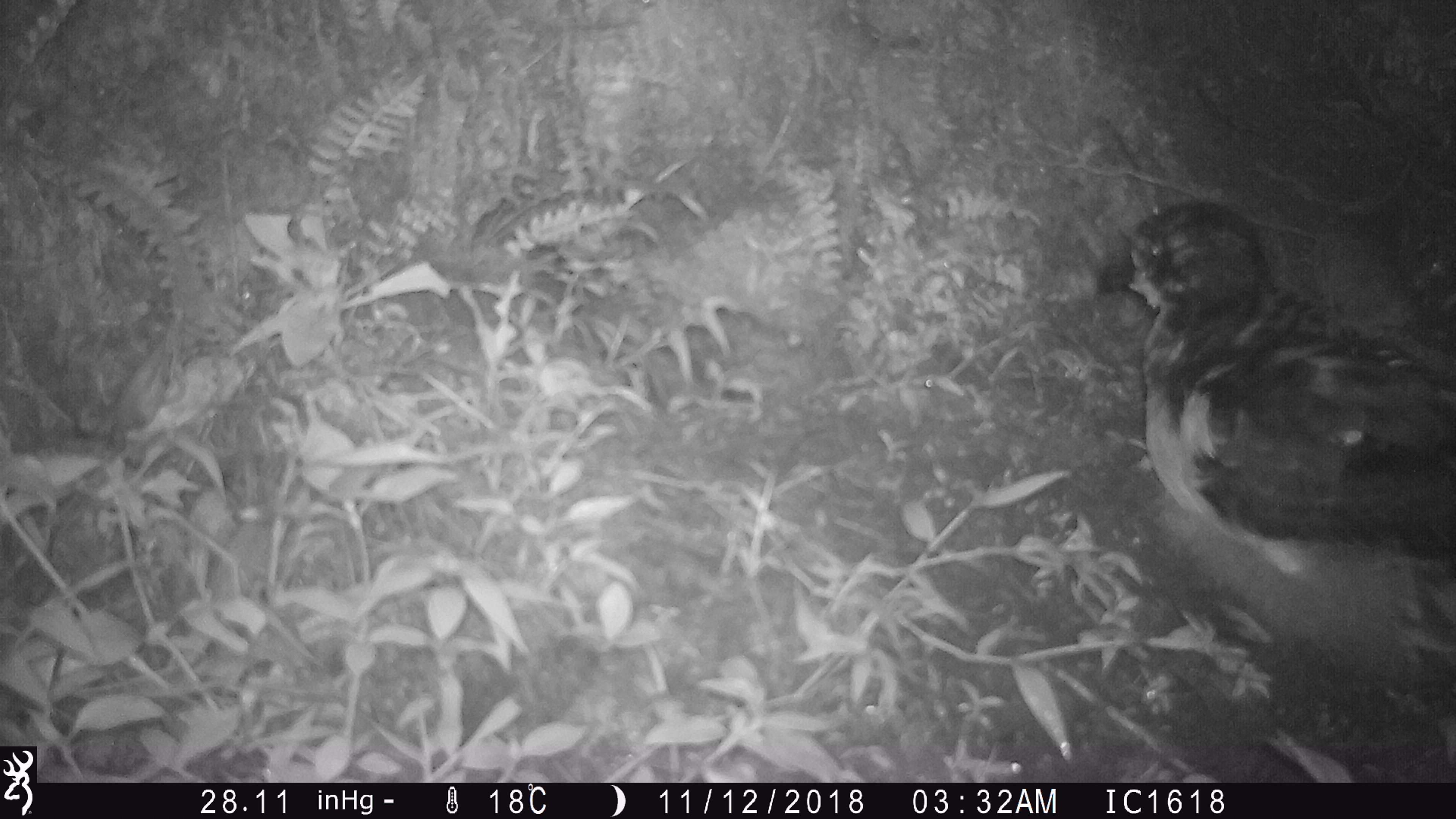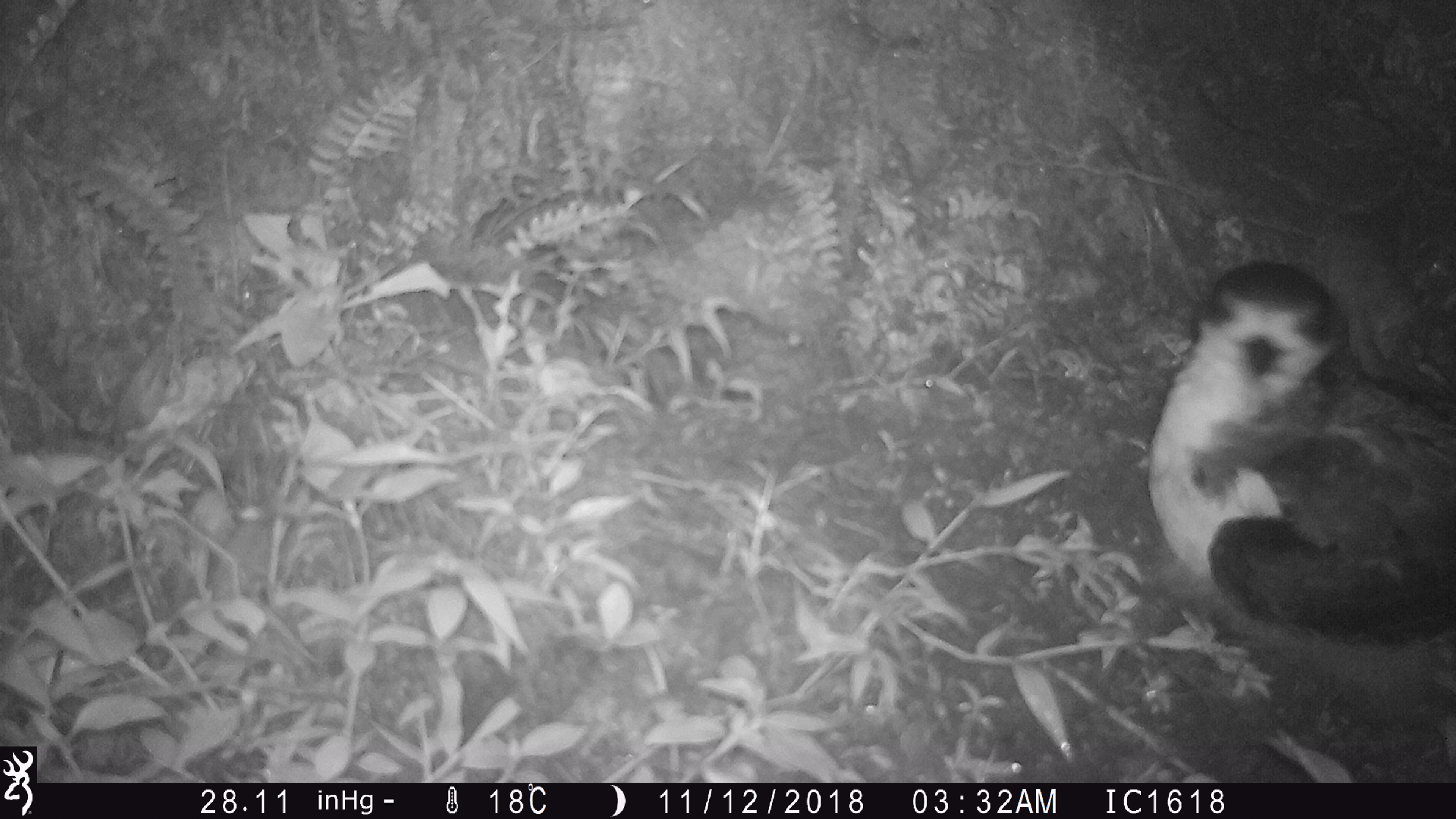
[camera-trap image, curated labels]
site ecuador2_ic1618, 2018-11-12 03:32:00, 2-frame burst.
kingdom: Animalia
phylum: Chordata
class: Aves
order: Procellariiformes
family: Procellariidae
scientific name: Procellariidae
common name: petrel chick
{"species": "petrel chick (Procellariidae)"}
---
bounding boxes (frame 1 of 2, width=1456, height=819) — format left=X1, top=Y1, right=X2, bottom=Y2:
petrel chick: left=1119, top=199, right=1456, bottom=737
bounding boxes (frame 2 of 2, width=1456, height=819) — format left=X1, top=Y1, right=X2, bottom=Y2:
petrel chick: left=1141, top=257, right=1456, bottom=745